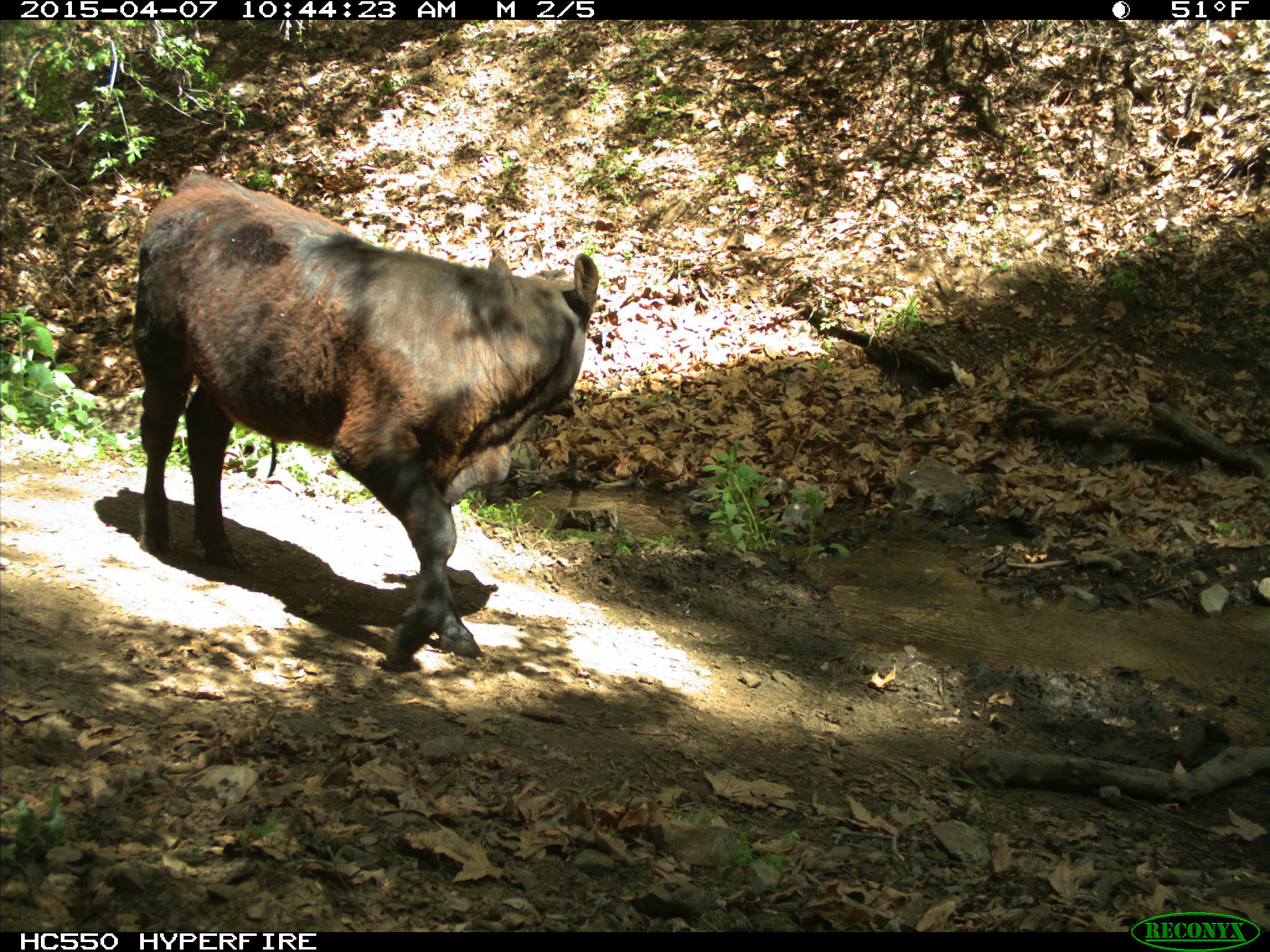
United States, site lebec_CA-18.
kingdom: Animalia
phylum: Chordata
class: Mammalia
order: Artiodactyla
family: Bovidae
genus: Bos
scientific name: Bos taurus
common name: domestic cow